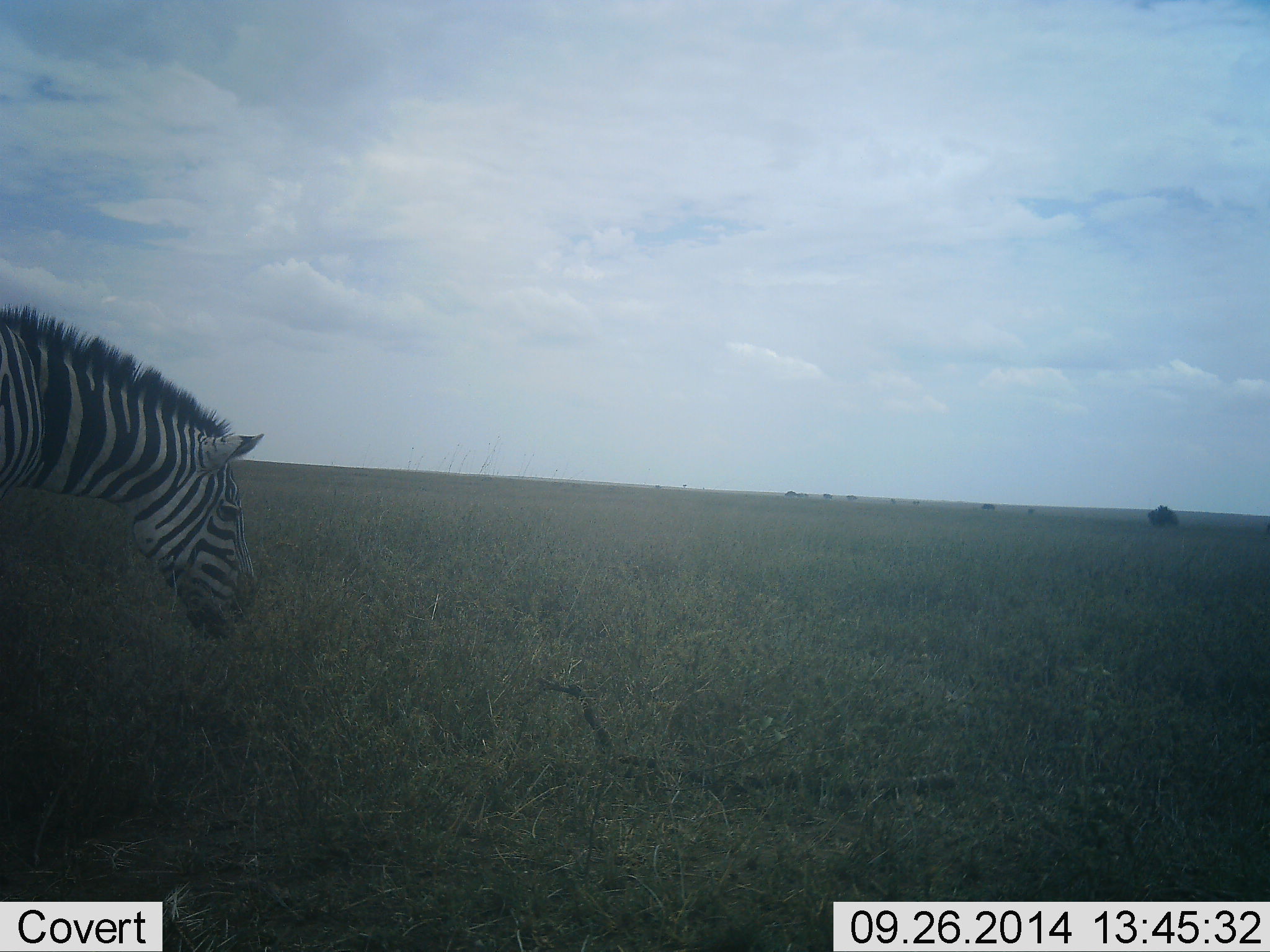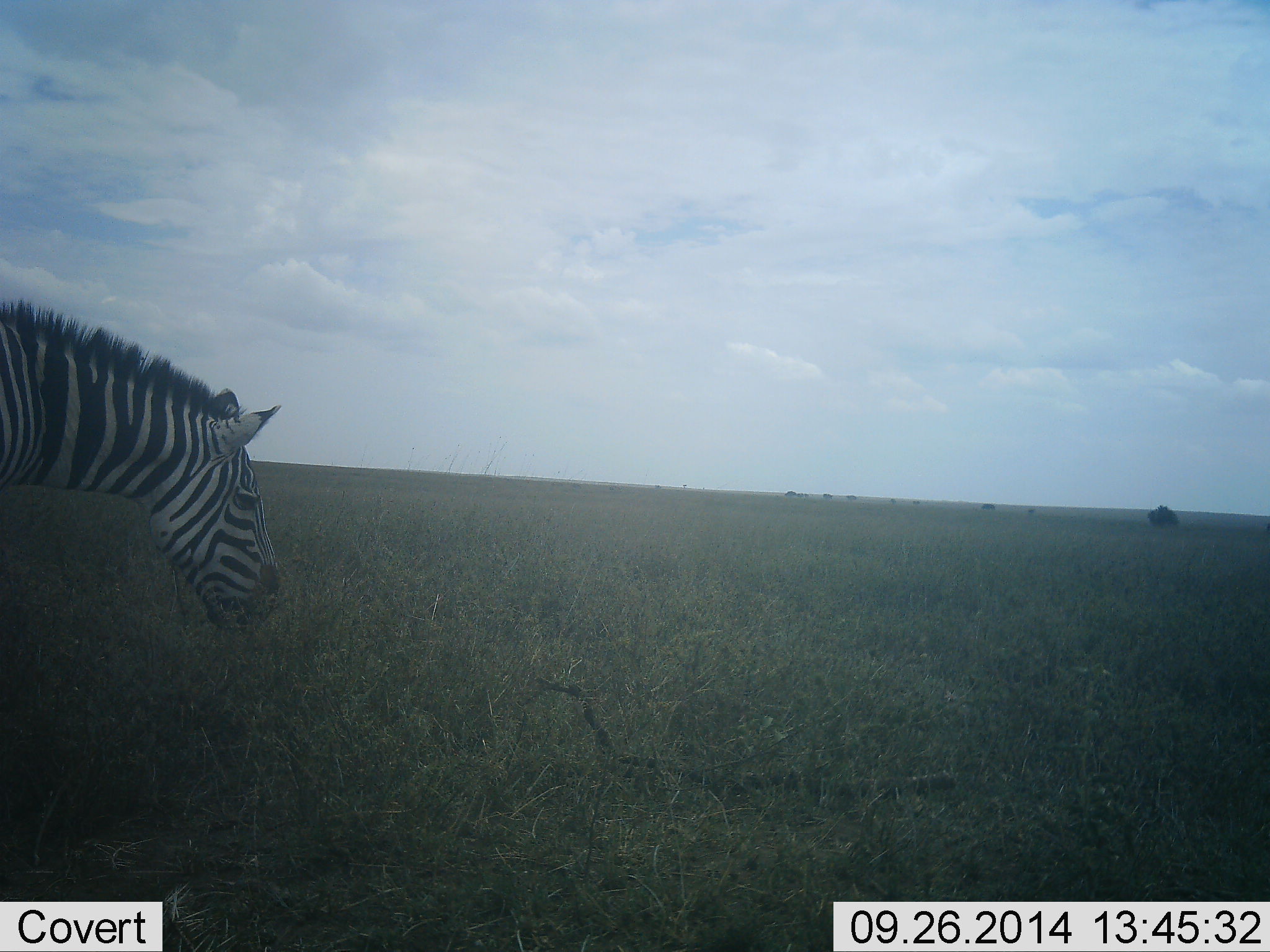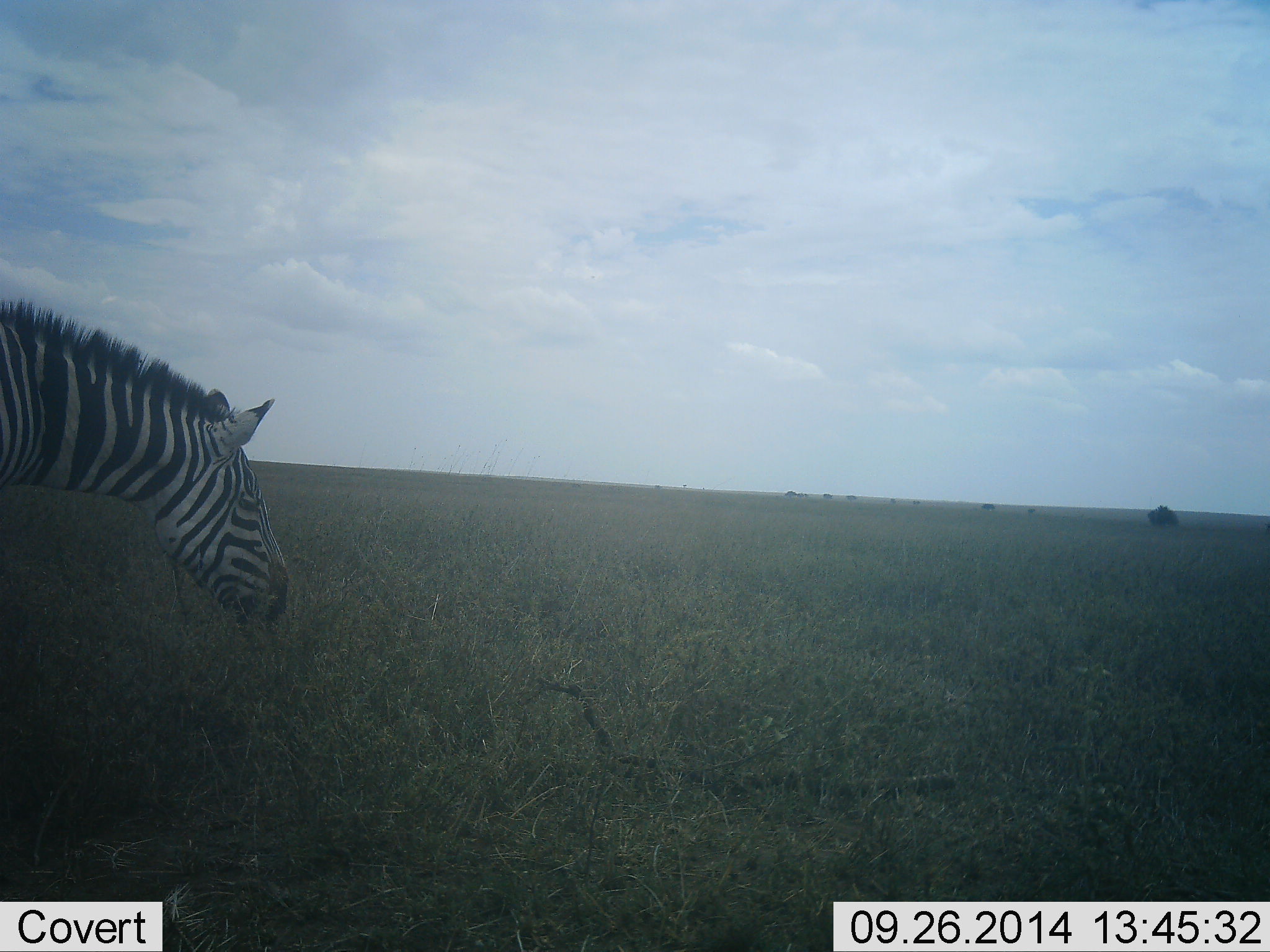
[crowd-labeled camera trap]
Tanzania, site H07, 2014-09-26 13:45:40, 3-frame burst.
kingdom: Animalia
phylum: Chordata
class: Mammalia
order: Perissodactyla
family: Equidae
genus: Equus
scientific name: Equus quagga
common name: plains zebra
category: zebra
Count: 1.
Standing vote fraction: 50%.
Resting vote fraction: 0%.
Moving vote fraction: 10%.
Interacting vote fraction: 0%.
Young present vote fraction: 0%.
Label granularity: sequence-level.